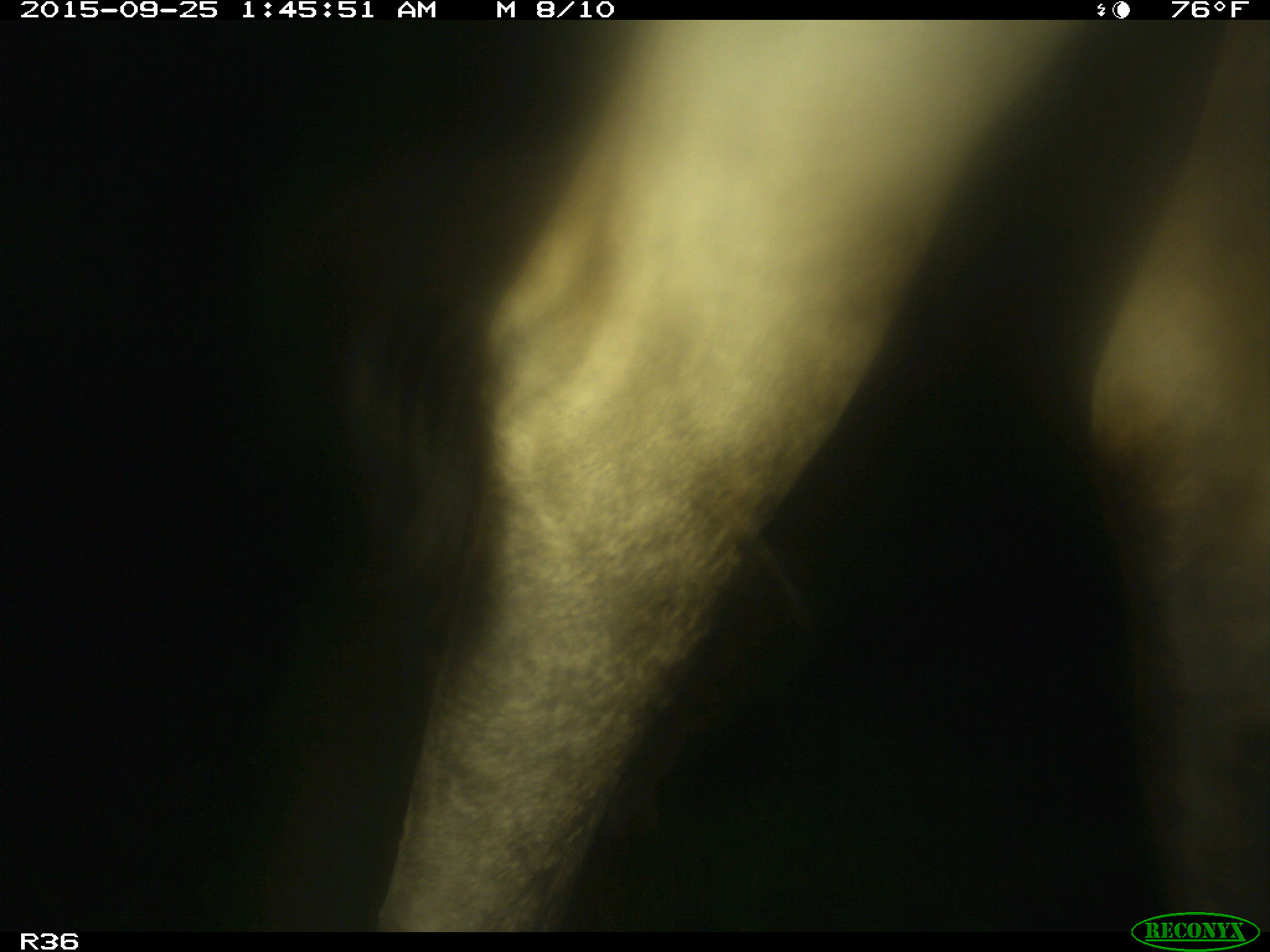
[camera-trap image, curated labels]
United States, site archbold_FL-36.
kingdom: Animalia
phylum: Chordata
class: Mammalia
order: Artiodactyla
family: Bovidae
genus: Bos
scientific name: Bos taurus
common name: domestic cow